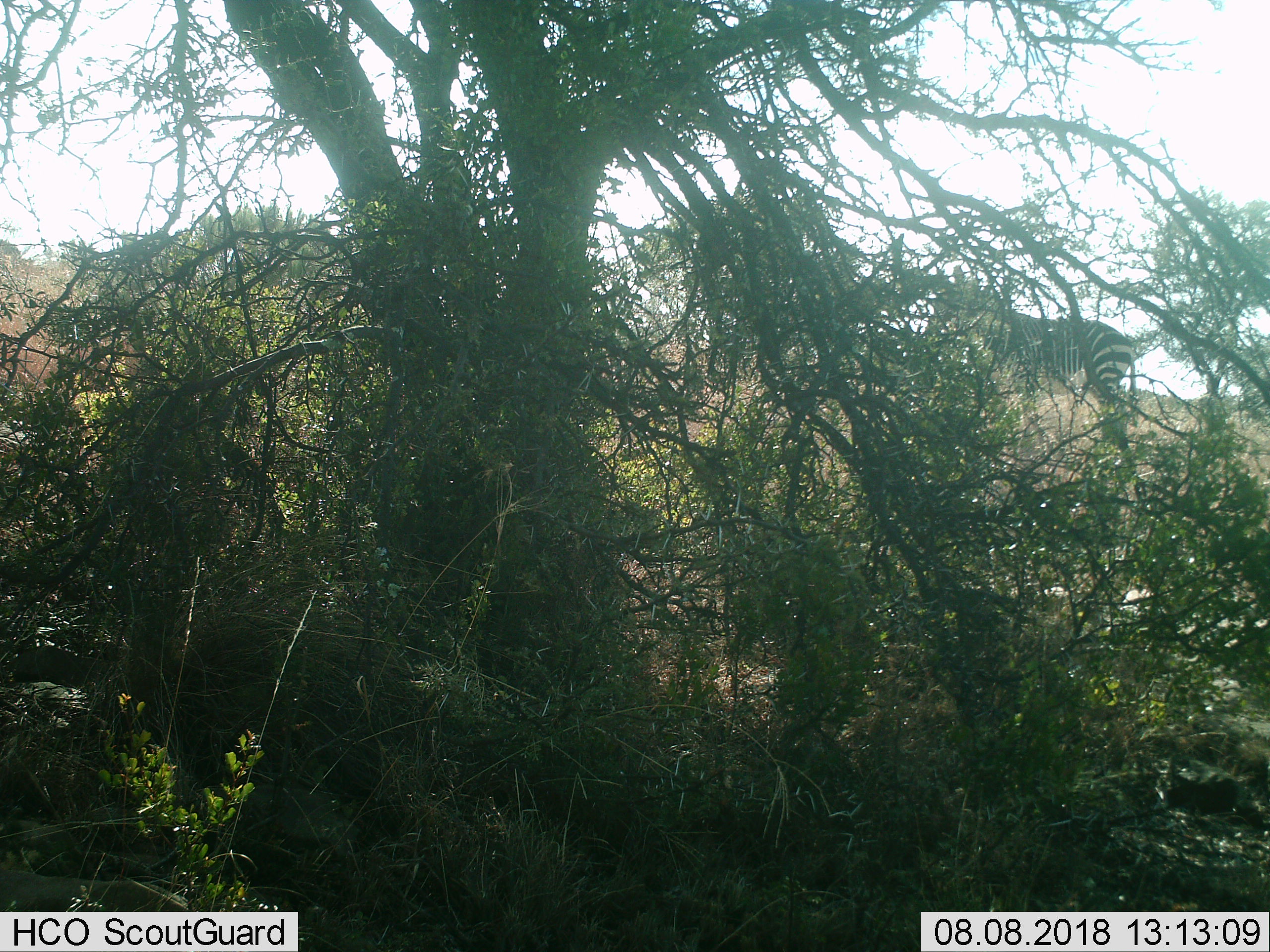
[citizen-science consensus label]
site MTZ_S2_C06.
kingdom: Animalia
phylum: Chordata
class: Mammalia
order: Perissodactyla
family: Equidae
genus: Equus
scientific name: Equus zebra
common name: mountain zebra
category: zebramountain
Zebramountain (mountain zebra) (Equus zebra), count 1. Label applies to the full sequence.